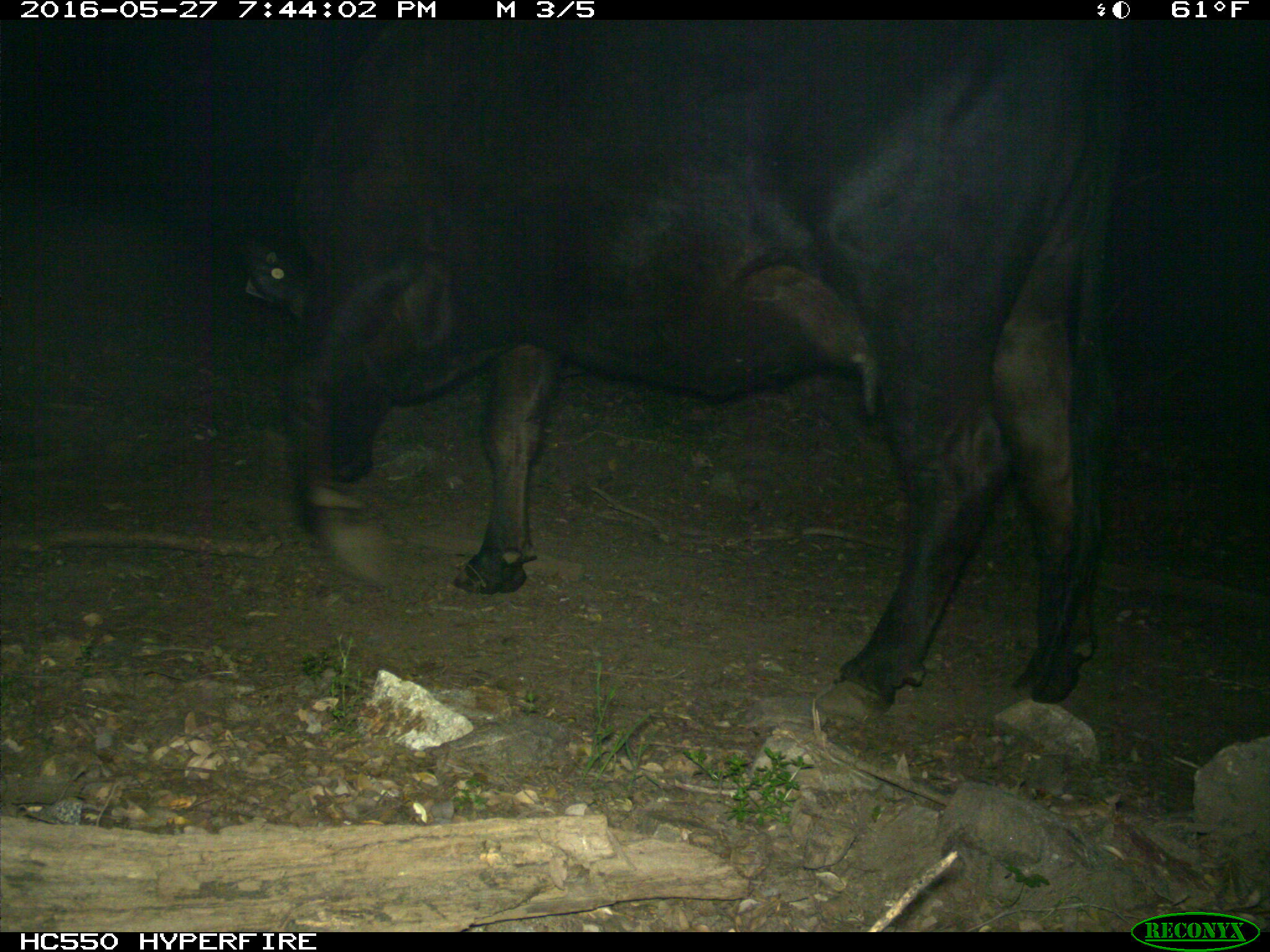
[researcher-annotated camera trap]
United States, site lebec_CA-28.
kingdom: Animalia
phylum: Chordata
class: Mammalia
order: Artiodactyla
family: Bovidae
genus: Bos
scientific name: Bos taurus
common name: domestic cow